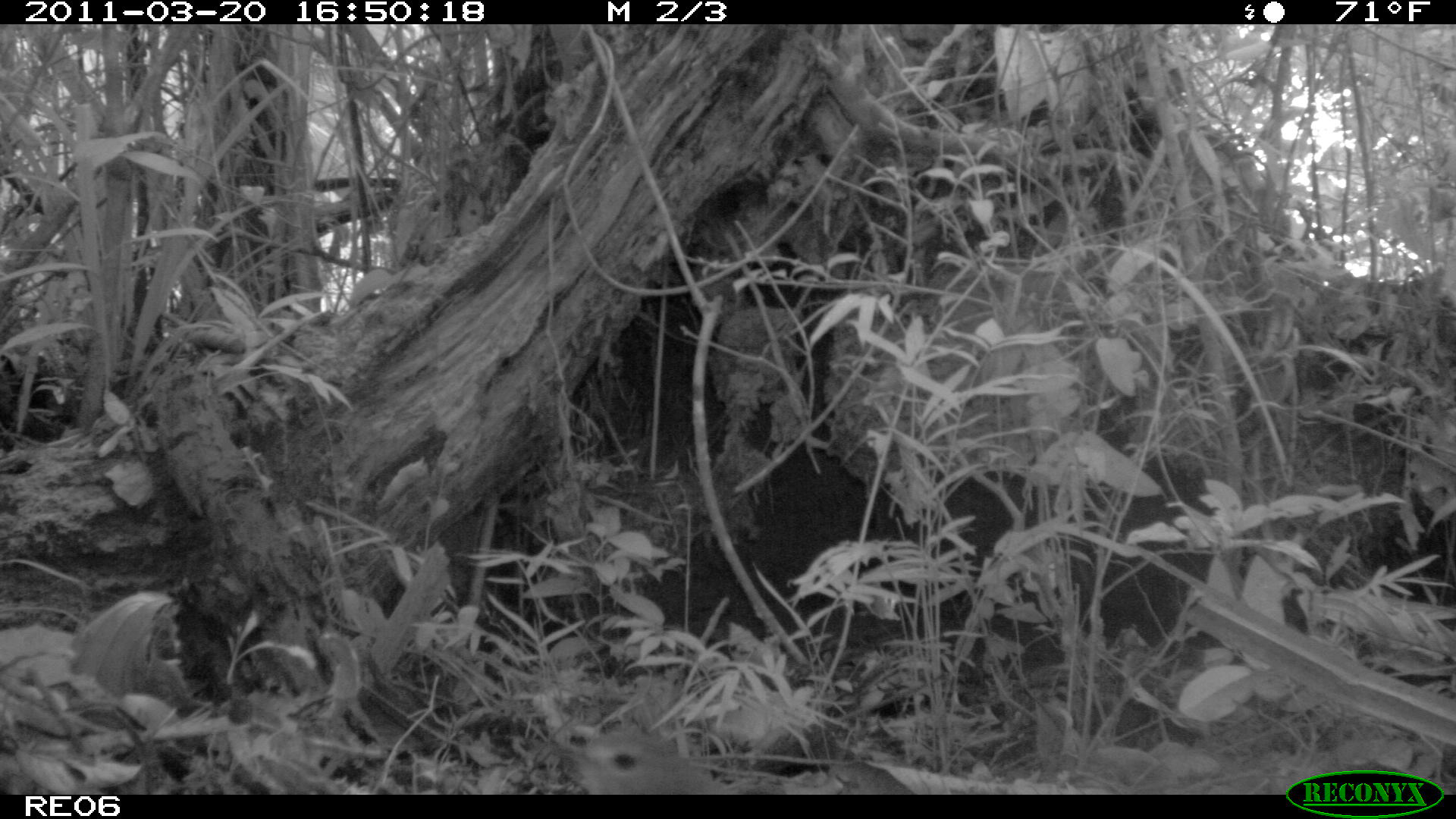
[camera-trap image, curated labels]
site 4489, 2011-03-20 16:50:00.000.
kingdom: Animalia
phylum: Chordata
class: Aves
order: Cuculiformes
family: Cuculidae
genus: Coua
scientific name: Coua serriana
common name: red-breasted coua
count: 1